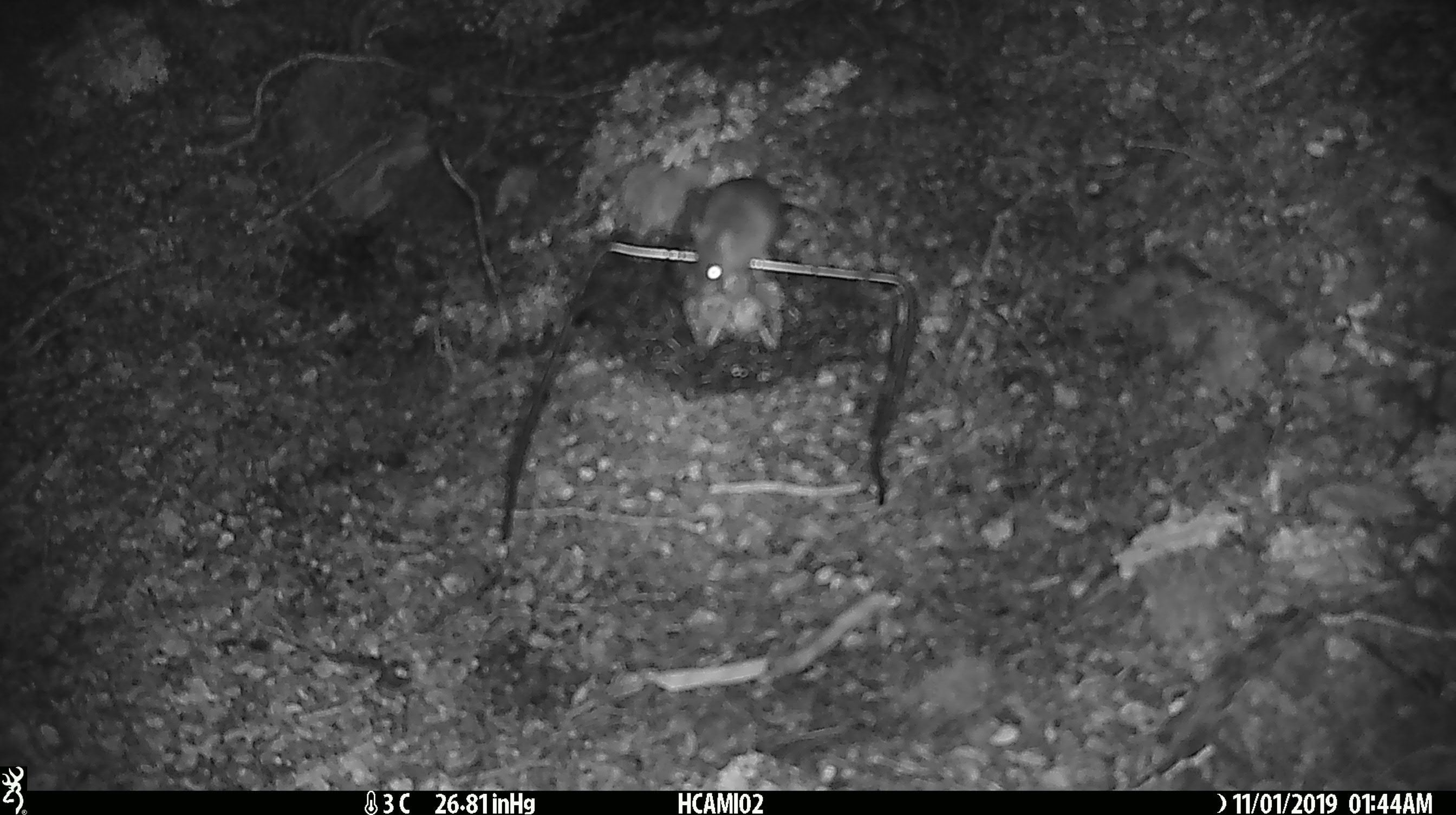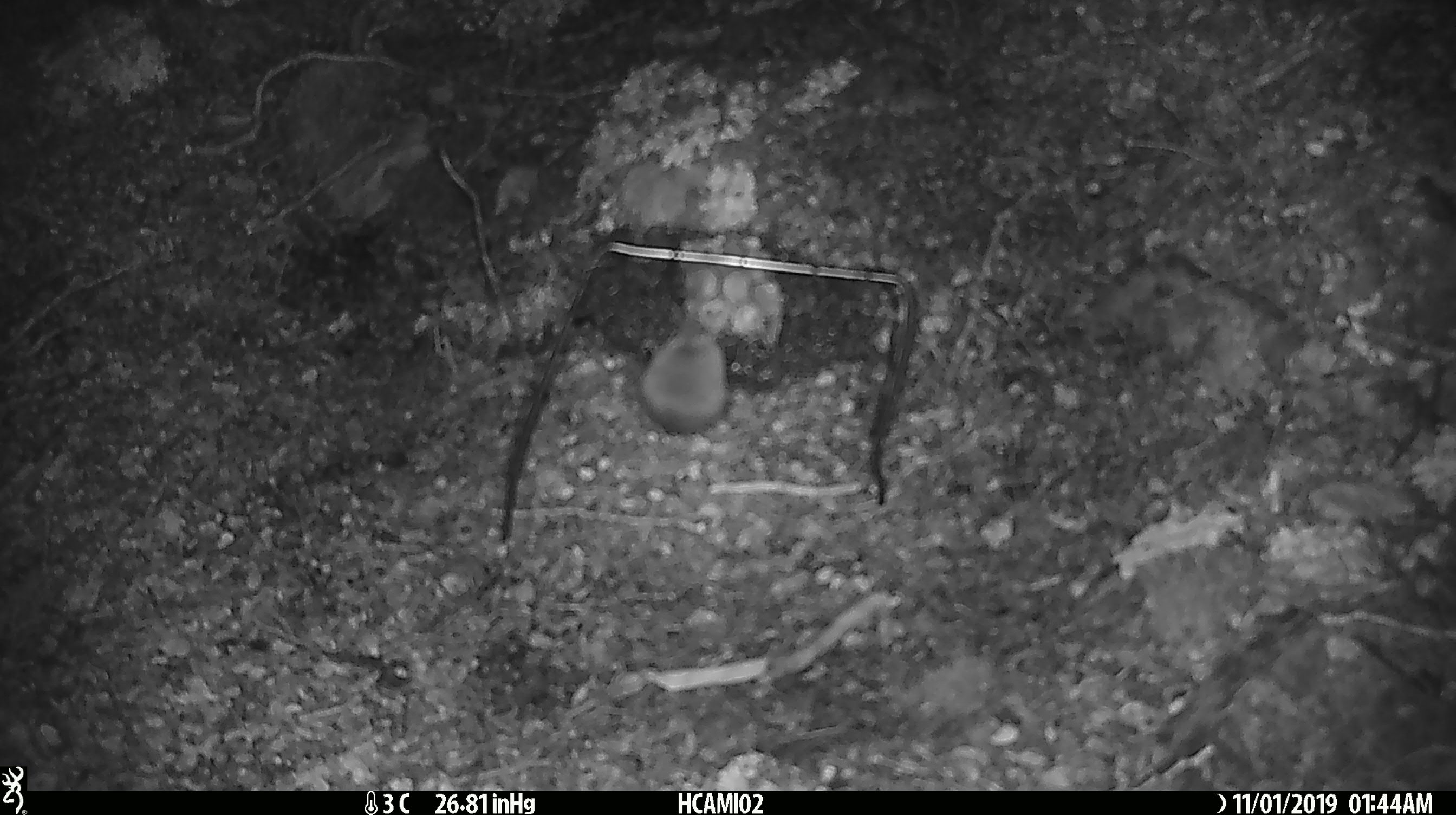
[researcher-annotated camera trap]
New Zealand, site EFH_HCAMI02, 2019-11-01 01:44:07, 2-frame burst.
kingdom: Animalia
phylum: Chordata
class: Mammalia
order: Rodentia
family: Muridae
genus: Mus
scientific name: Mus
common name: mouse